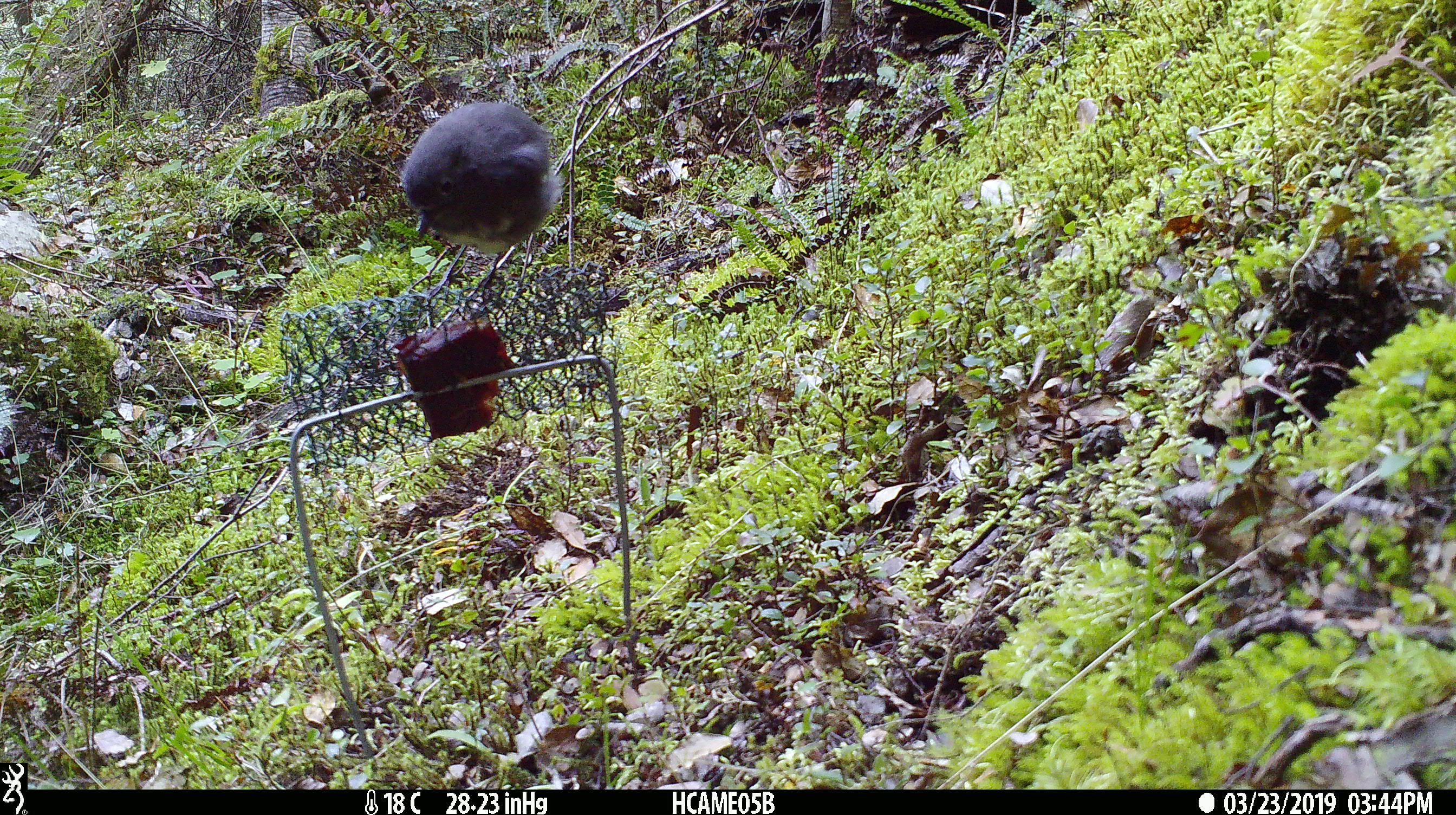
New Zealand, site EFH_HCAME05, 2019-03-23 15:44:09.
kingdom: Animalia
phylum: Chordata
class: Aves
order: Passeriformes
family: Petroicidae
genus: Petroica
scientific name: Petroica australis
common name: new zealand robin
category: robin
Robin (new zealand robin) (Petroica australis).